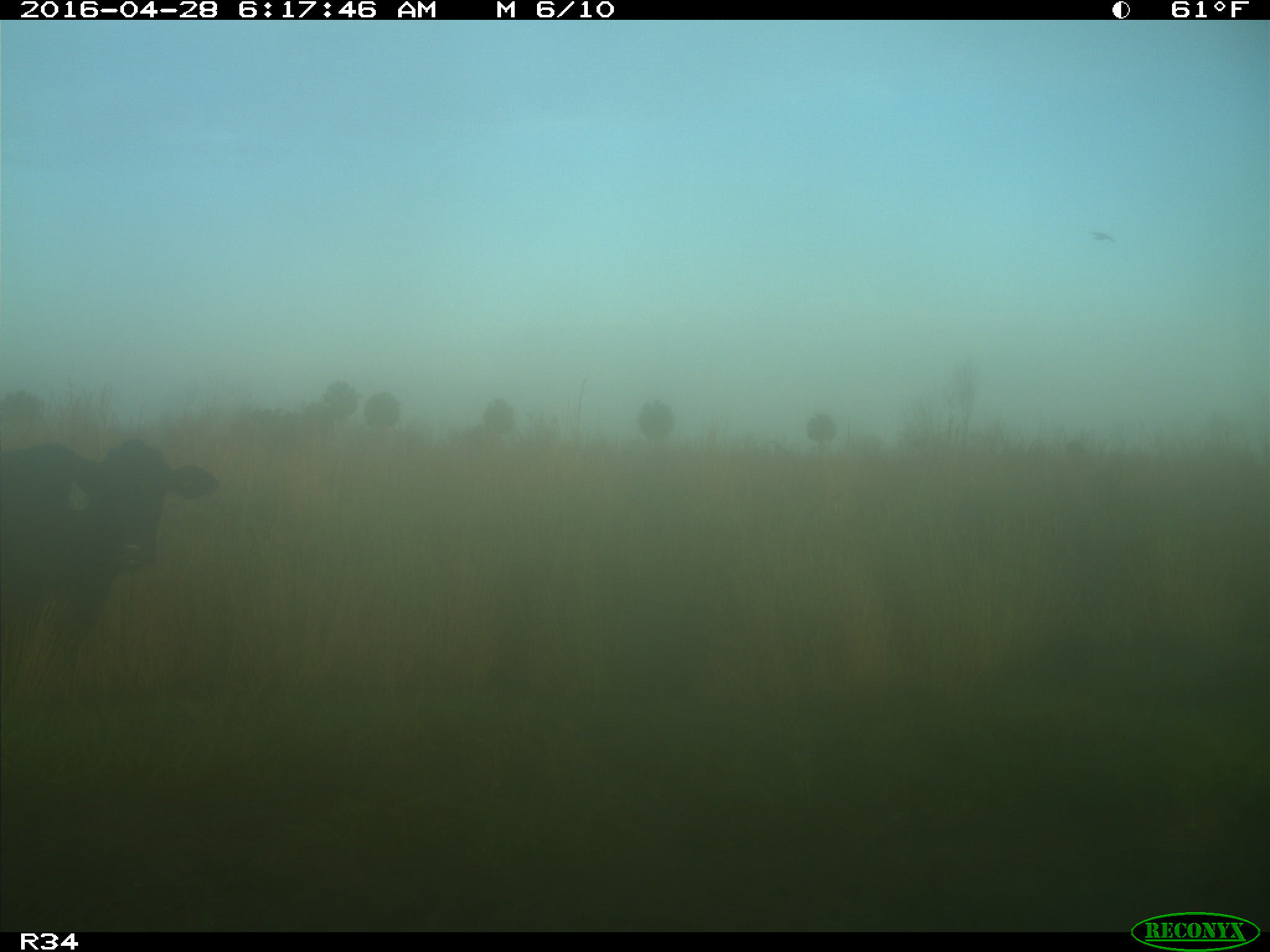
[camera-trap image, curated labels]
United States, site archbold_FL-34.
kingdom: Animalia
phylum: Chordata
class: Mammalia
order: Artiodactyla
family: Bovidae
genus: Bos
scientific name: Bos taurus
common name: domestic cow